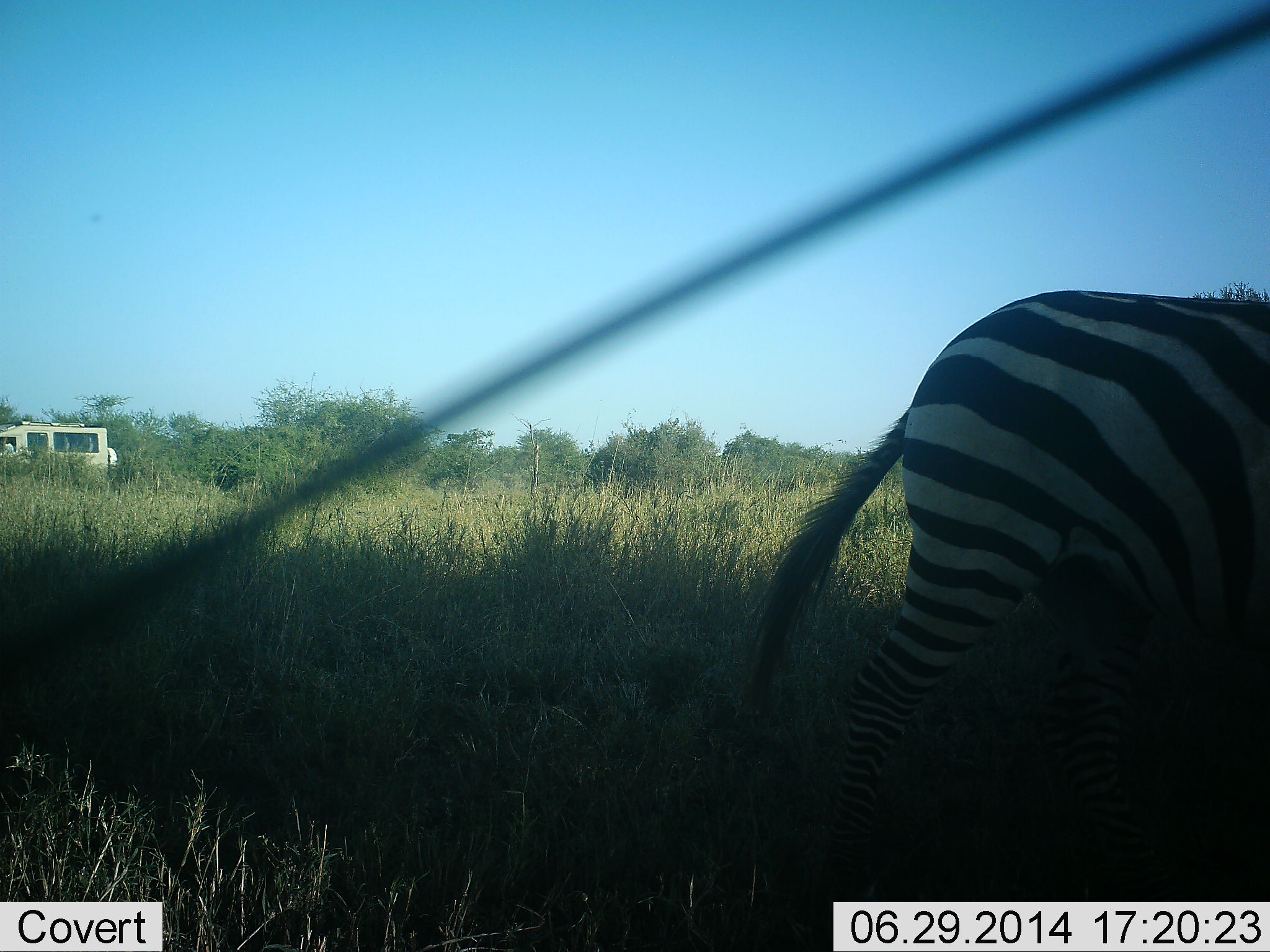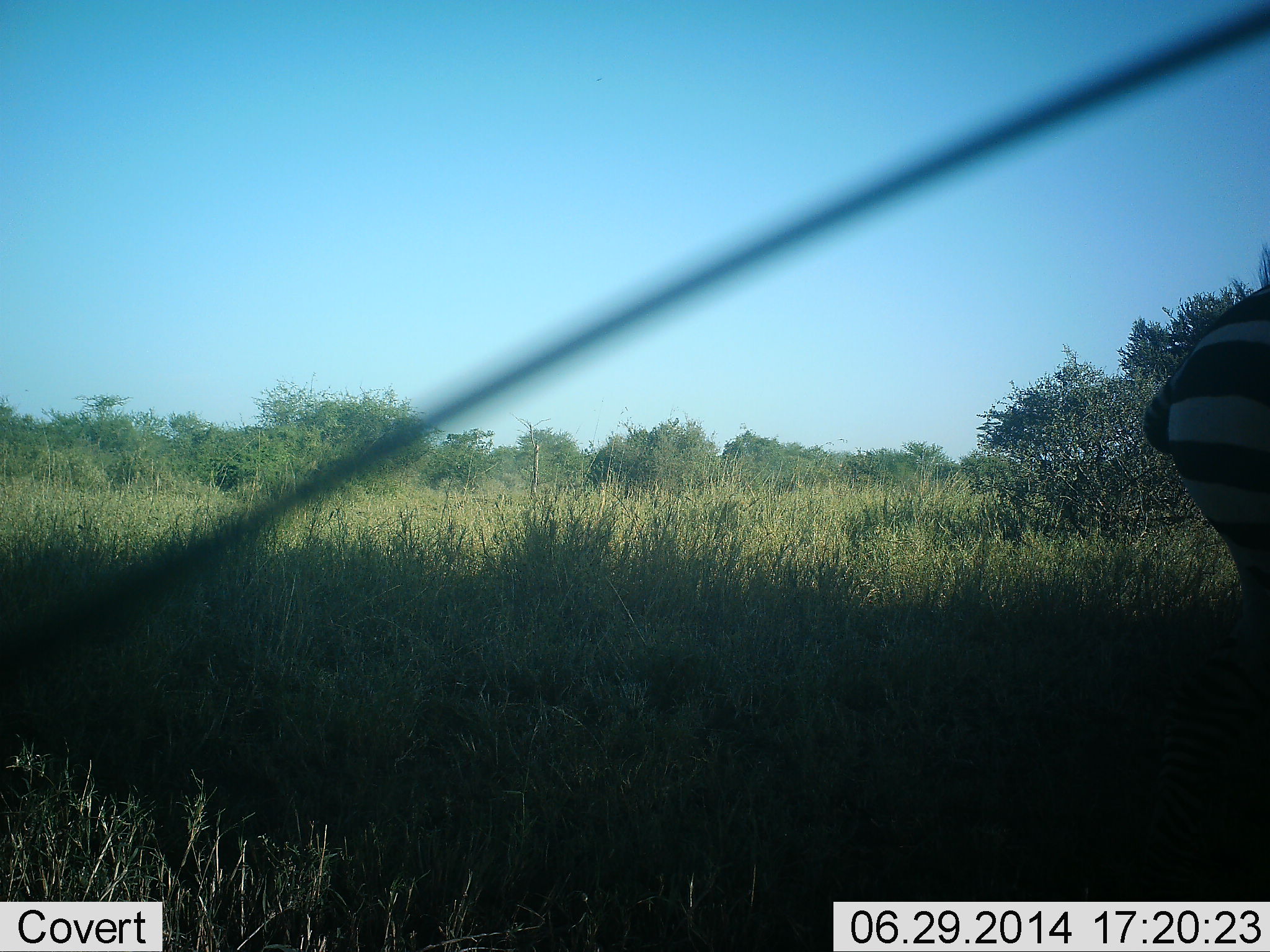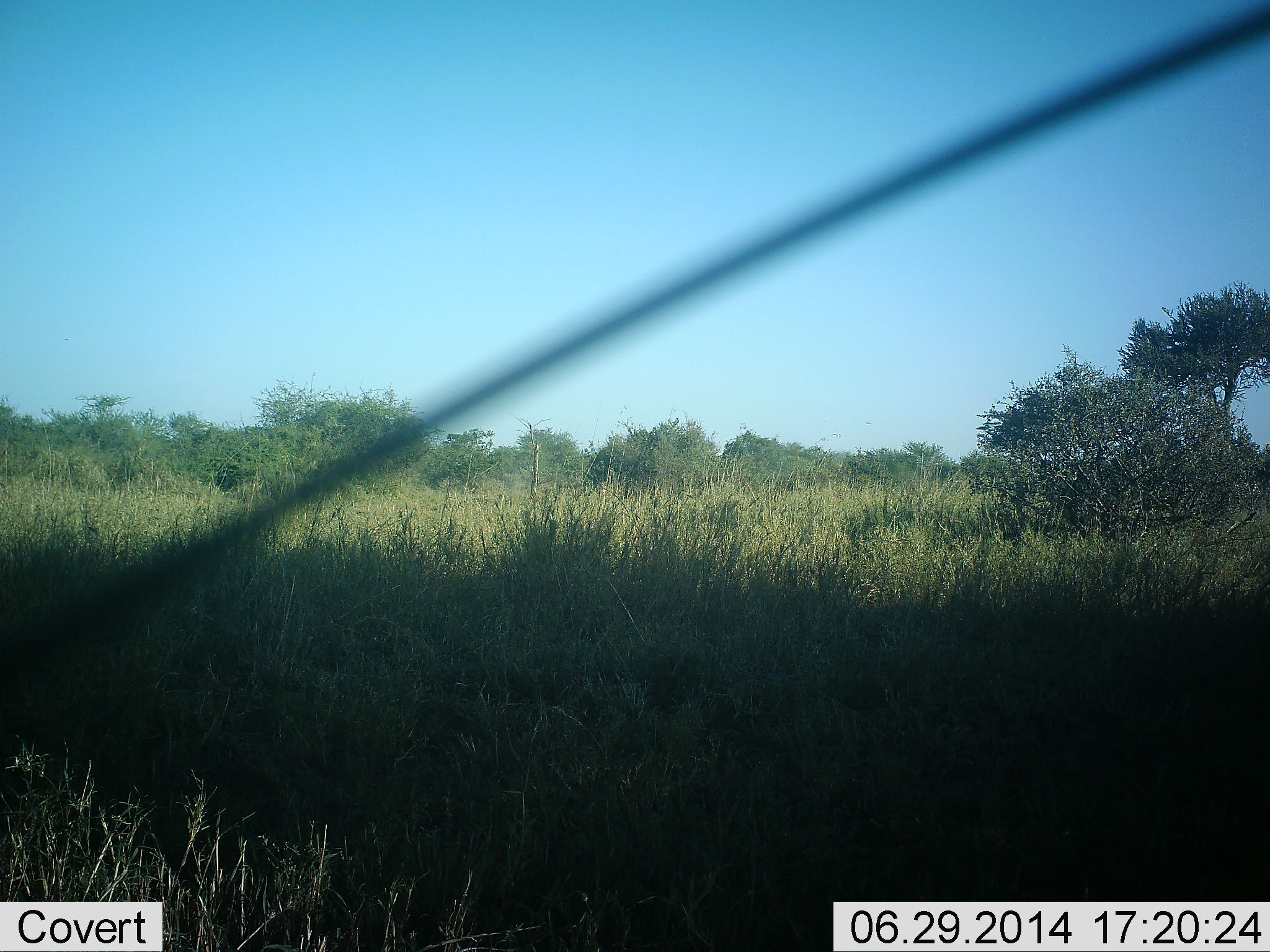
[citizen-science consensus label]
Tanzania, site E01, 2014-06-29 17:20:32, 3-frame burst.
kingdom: Animalia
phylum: Chordata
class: Mammalia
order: Perissodactyla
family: Equidae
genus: Equus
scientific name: Equus quagga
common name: plains zebra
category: zebra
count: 1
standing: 7%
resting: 0%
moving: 93%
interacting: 0%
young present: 0%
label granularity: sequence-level